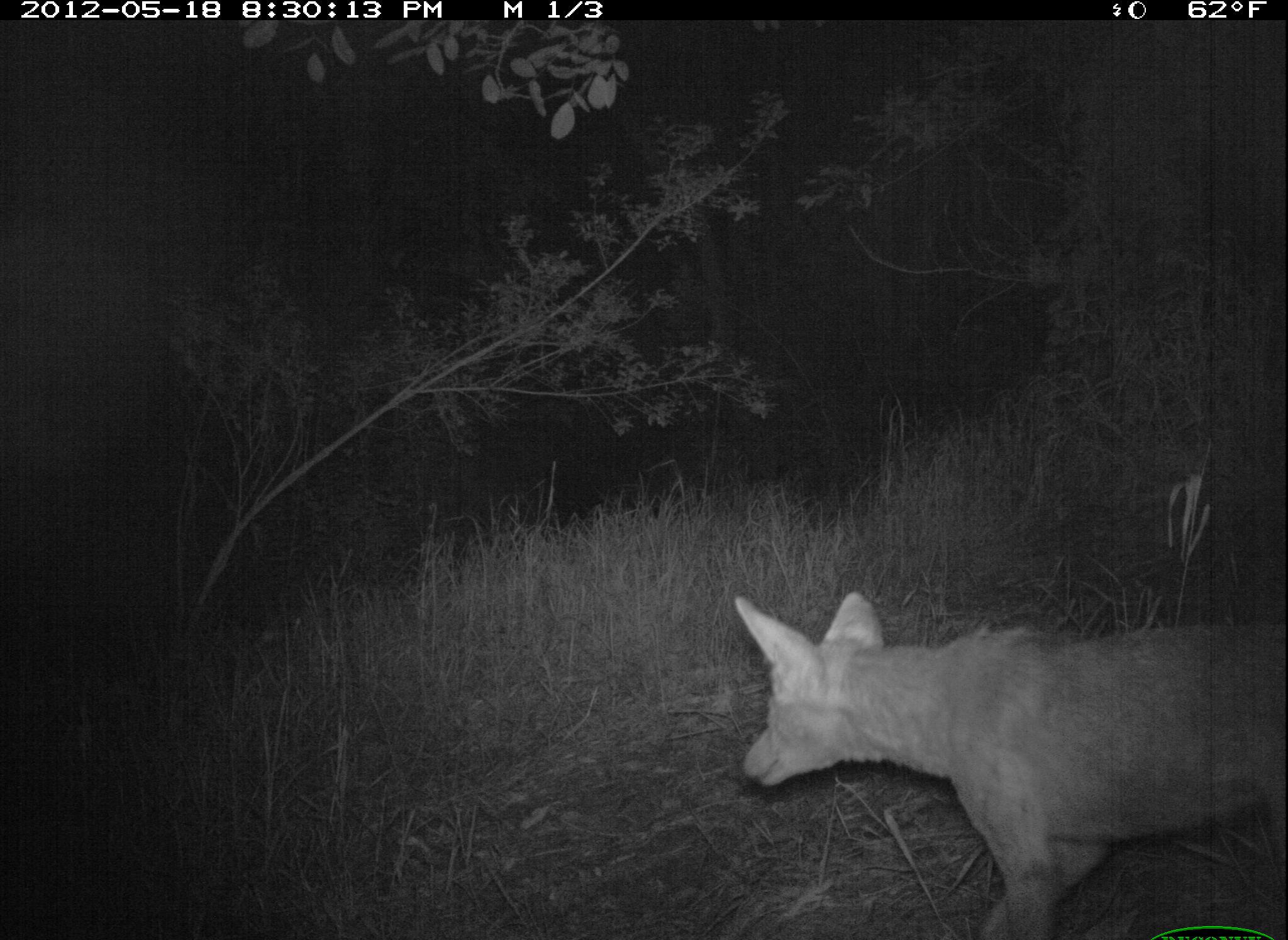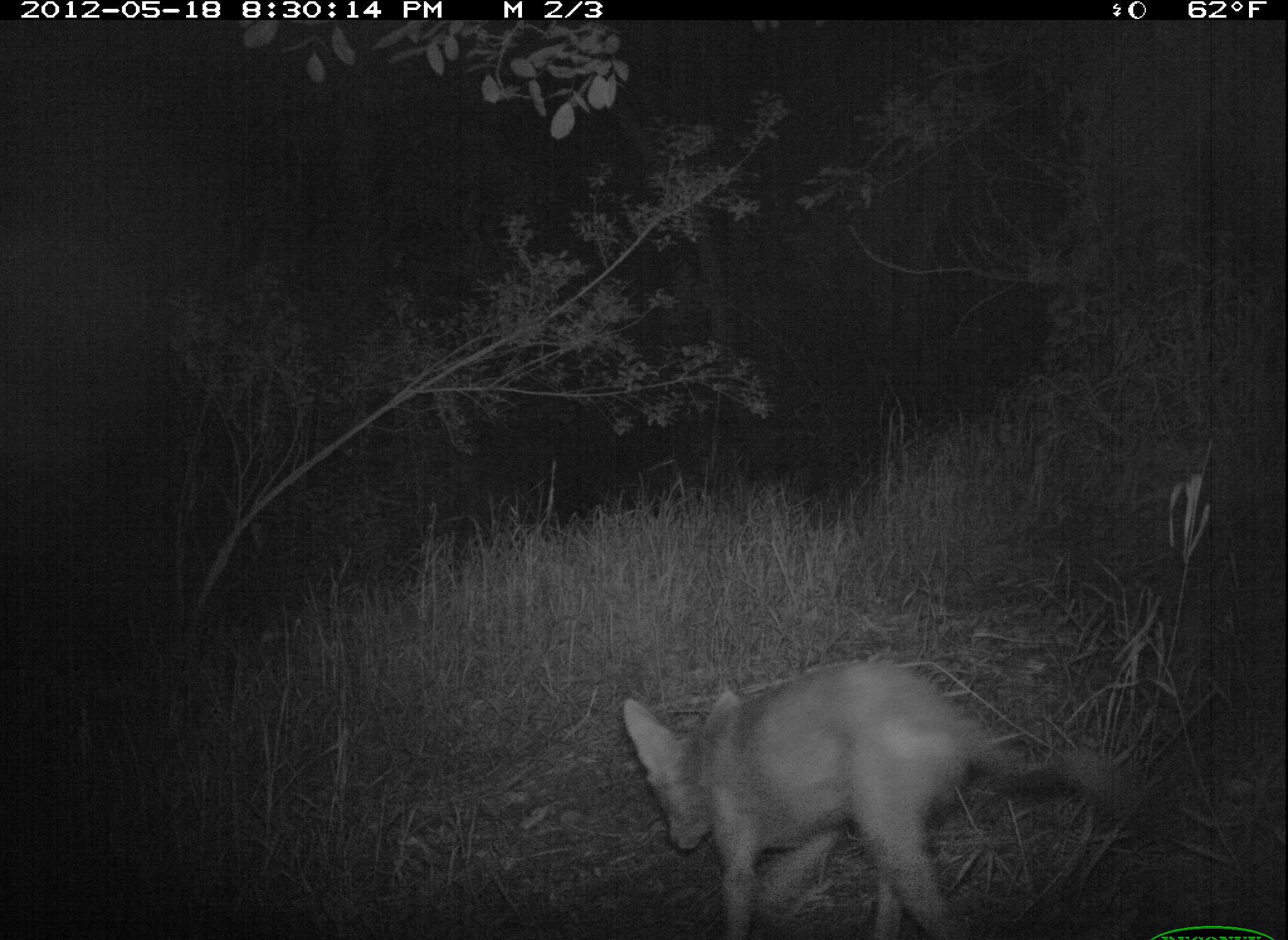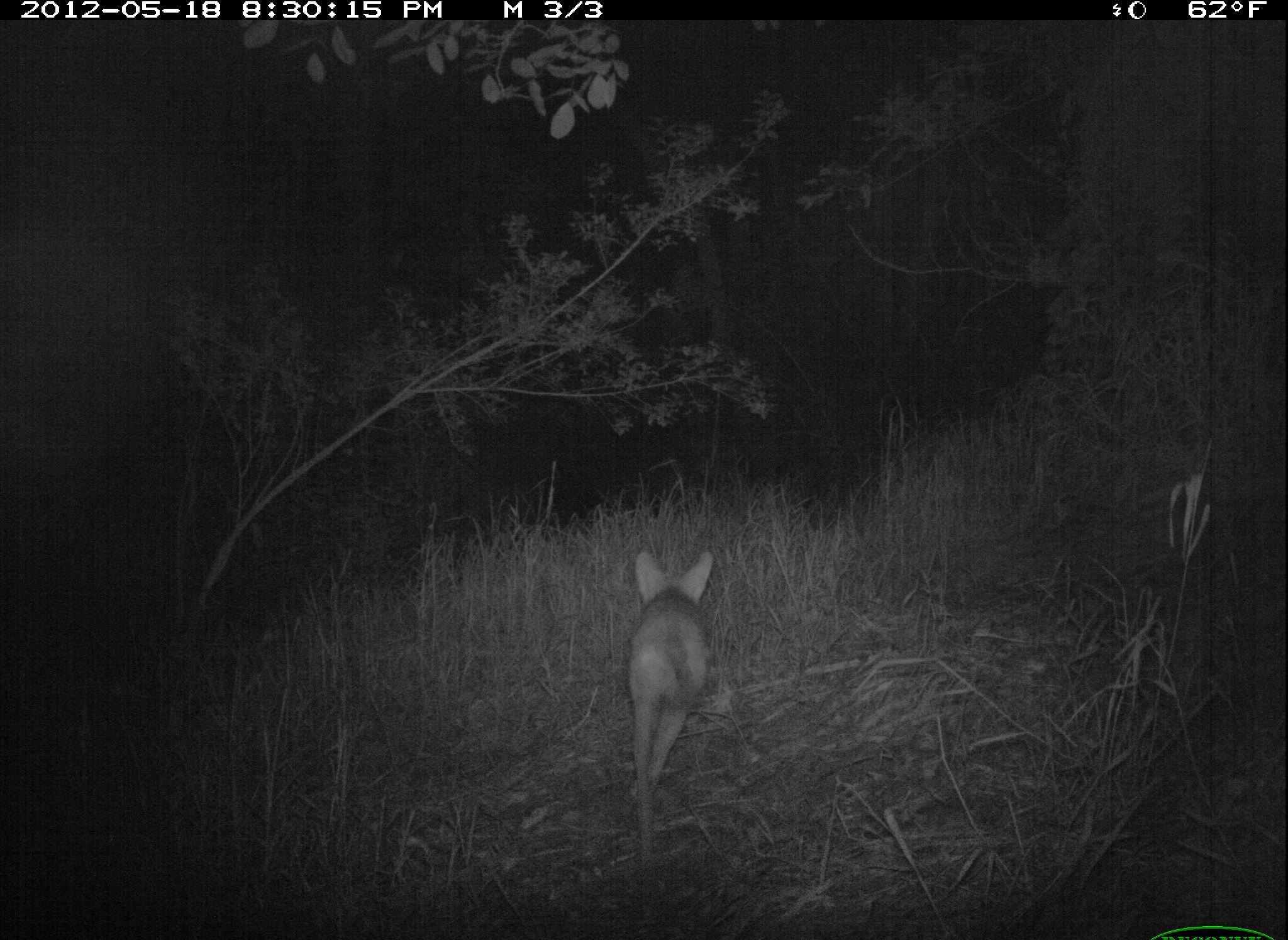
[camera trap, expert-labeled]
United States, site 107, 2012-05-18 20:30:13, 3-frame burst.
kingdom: Animalia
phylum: Chordata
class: Mammalia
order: Carnivora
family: Canidae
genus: Canis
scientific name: Canis latrans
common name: coyote